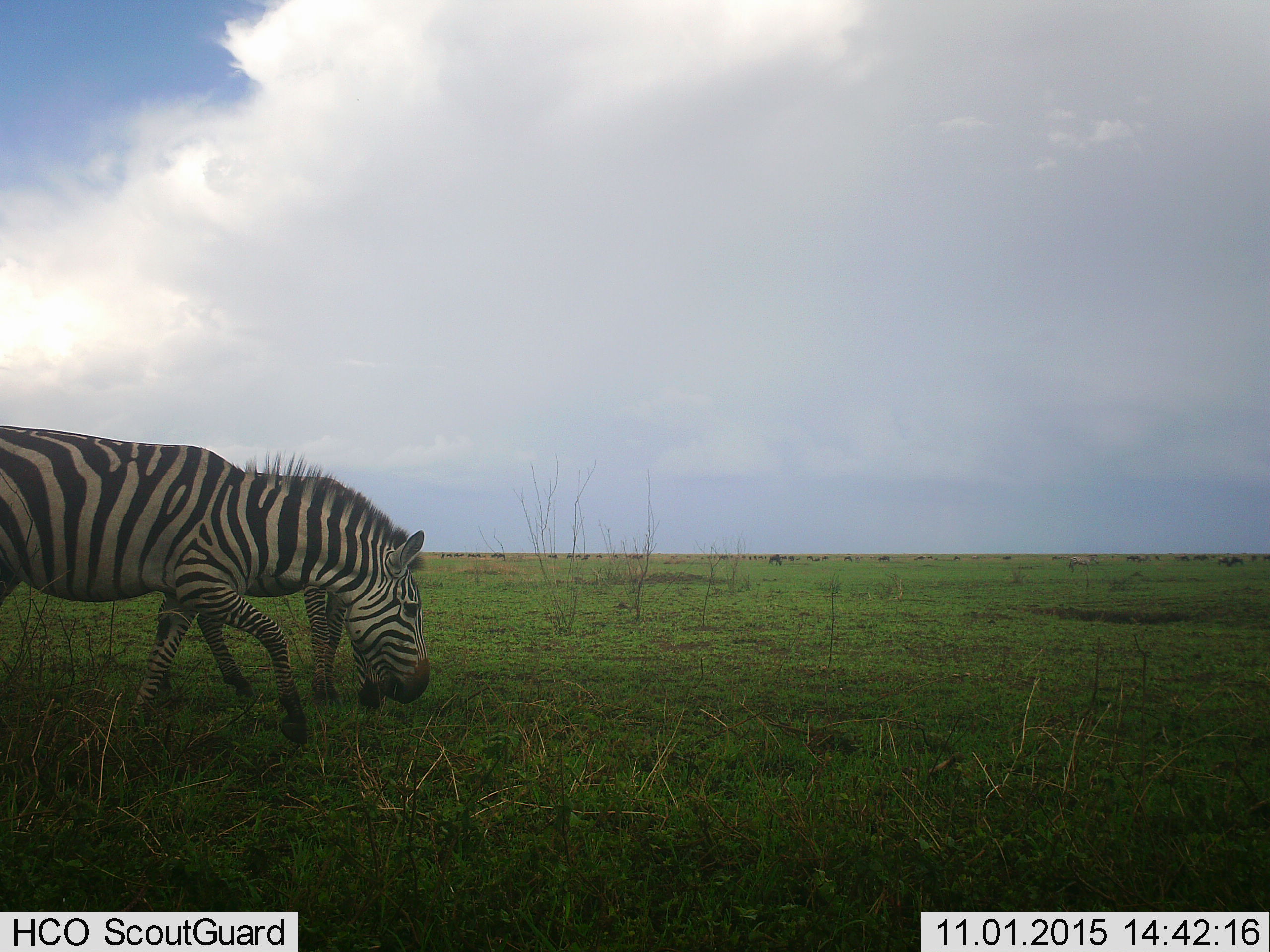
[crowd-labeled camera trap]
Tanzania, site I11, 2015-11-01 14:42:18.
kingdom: Animalia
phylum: Chordata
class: Mammalia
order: Perissodactyla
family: Equidae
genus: Equus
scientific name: Equus quagga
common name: plains zebra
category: zebra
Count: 2.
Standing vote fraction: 25%.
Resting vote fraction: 0%.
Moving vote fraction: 69%.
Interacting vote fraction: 0%.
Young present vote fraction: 6%.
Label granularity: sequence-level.